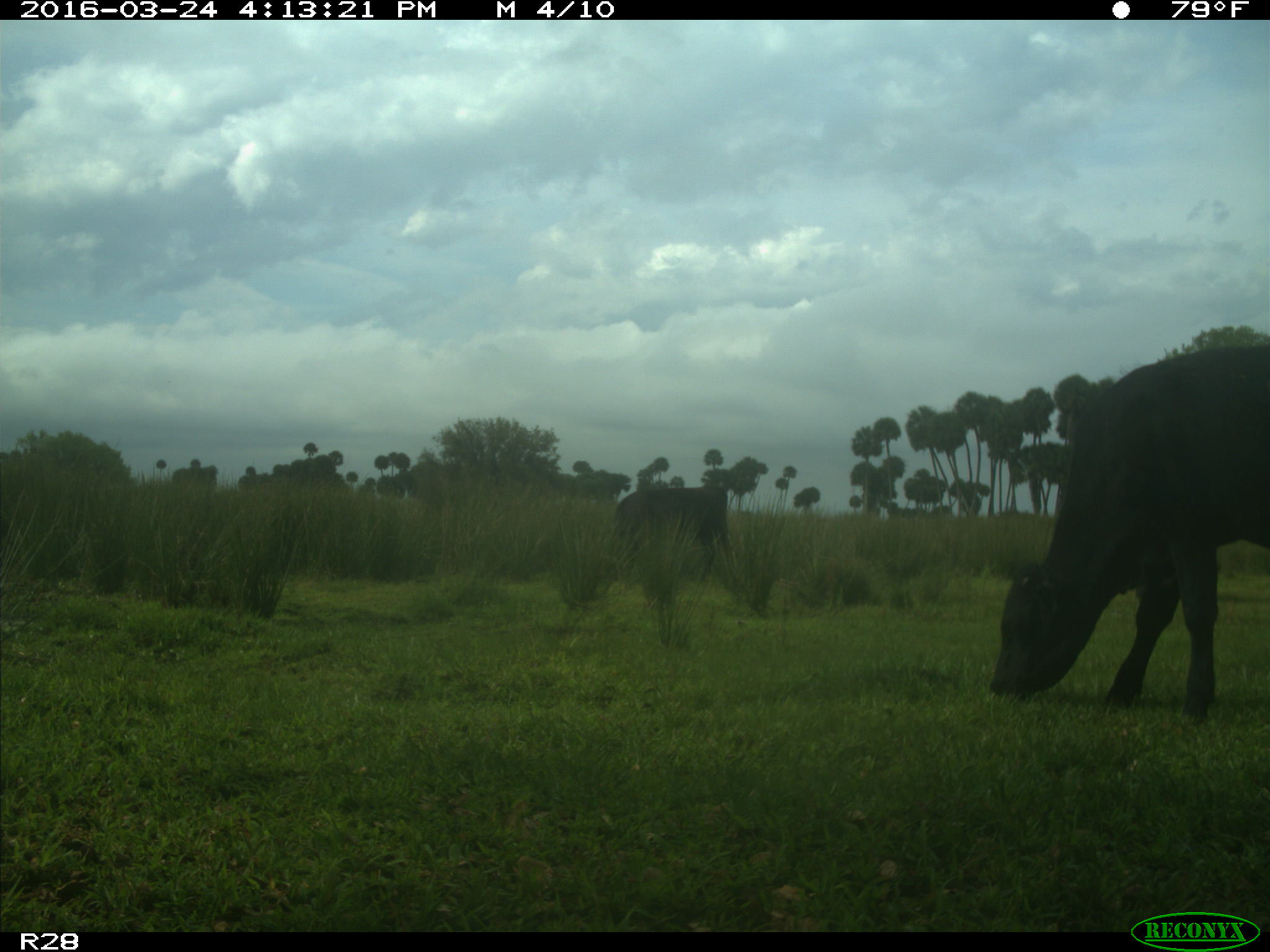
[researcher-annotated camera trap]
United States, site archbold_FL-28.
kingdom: Animalia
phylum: Chordata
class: Mammalia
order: Artiodactyla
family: Bovidae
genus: Bos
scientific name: Bos taurus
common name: domestic cow